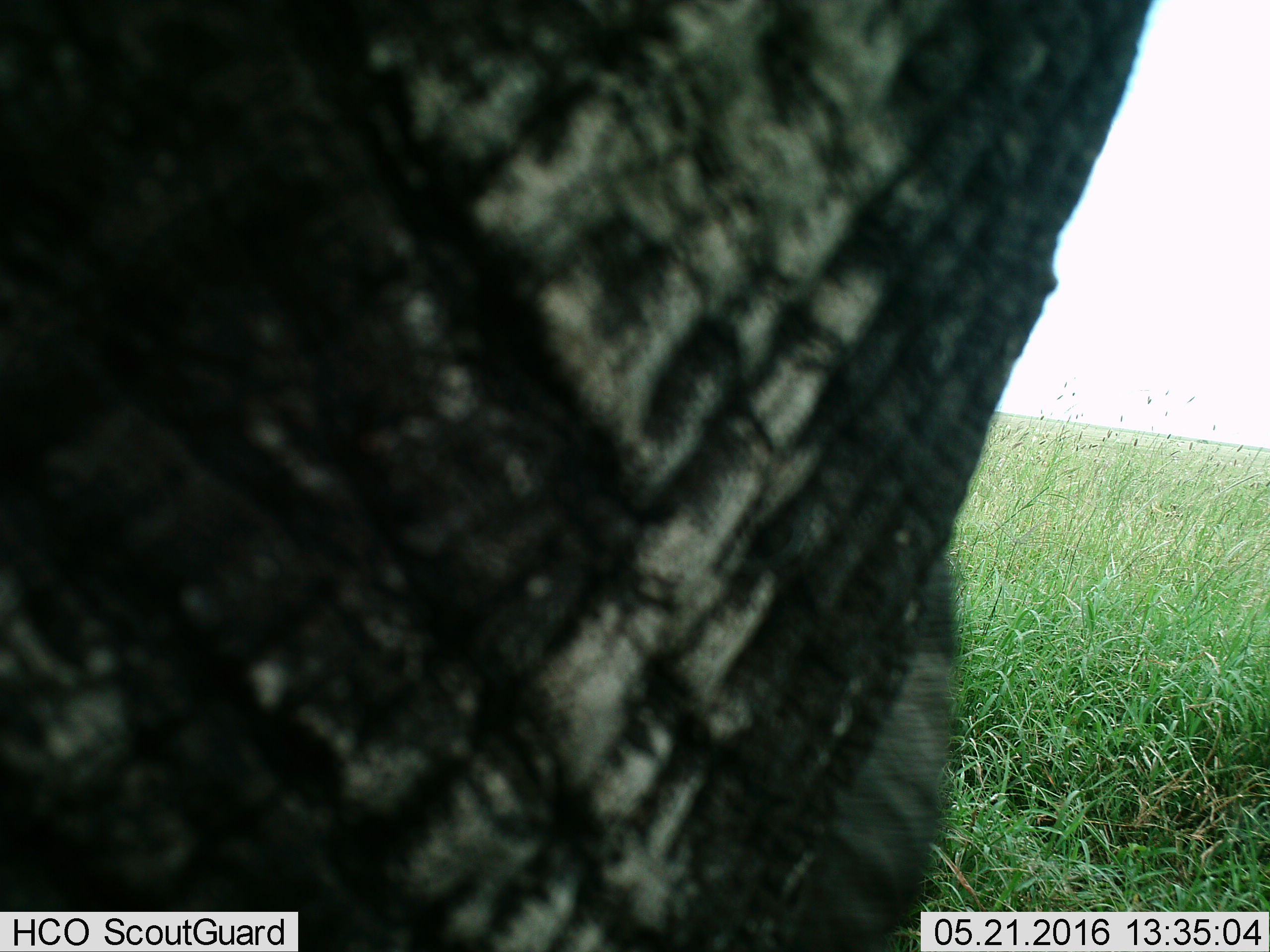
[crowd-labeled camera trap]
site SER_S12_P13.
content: unidentified animal